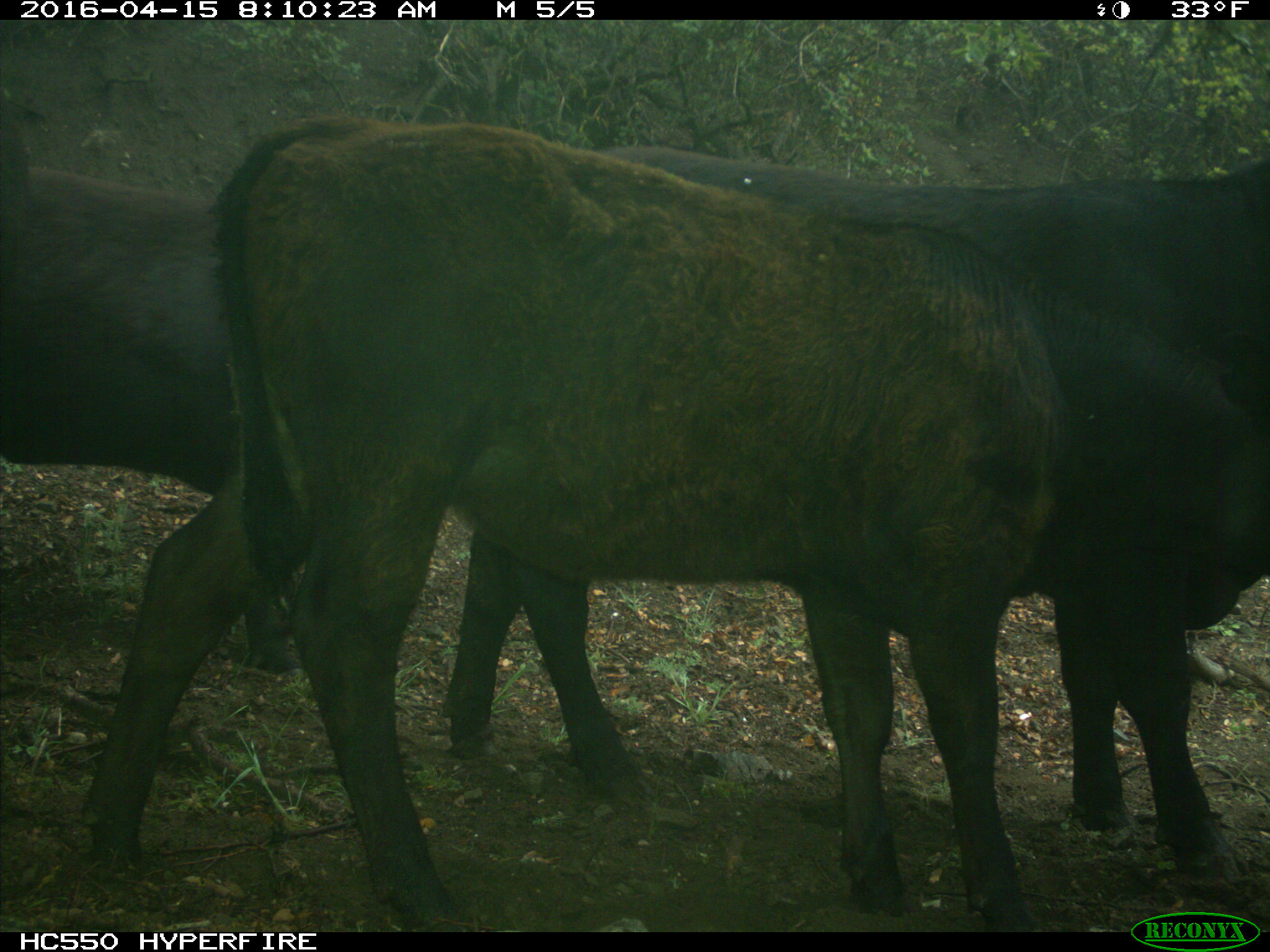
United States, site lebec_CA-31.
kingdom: Animalia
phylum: Chordata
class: Mammalia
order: Artiodactyla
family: Bovidae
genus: Bos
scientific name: Bos taurus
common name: domestic cow